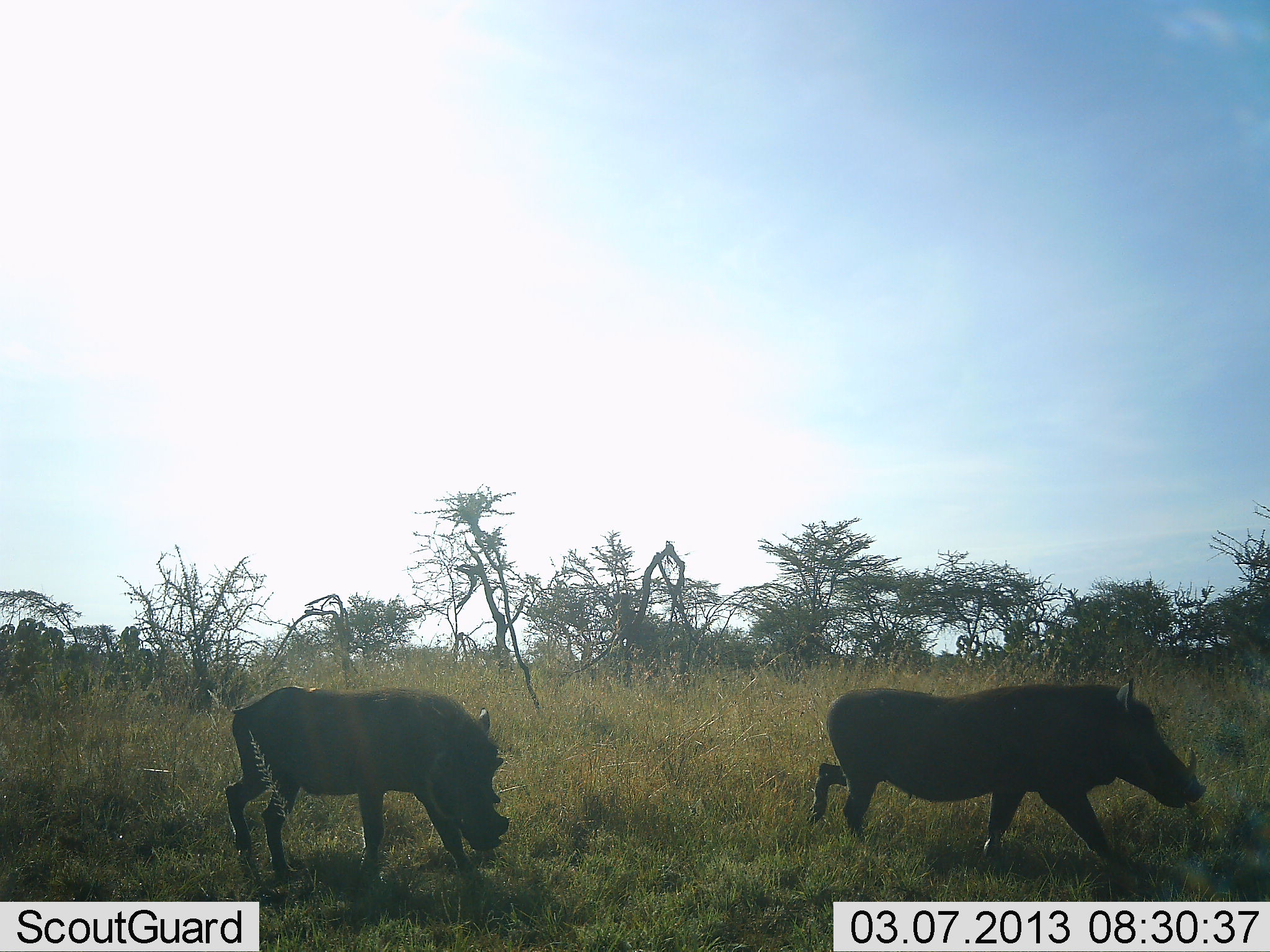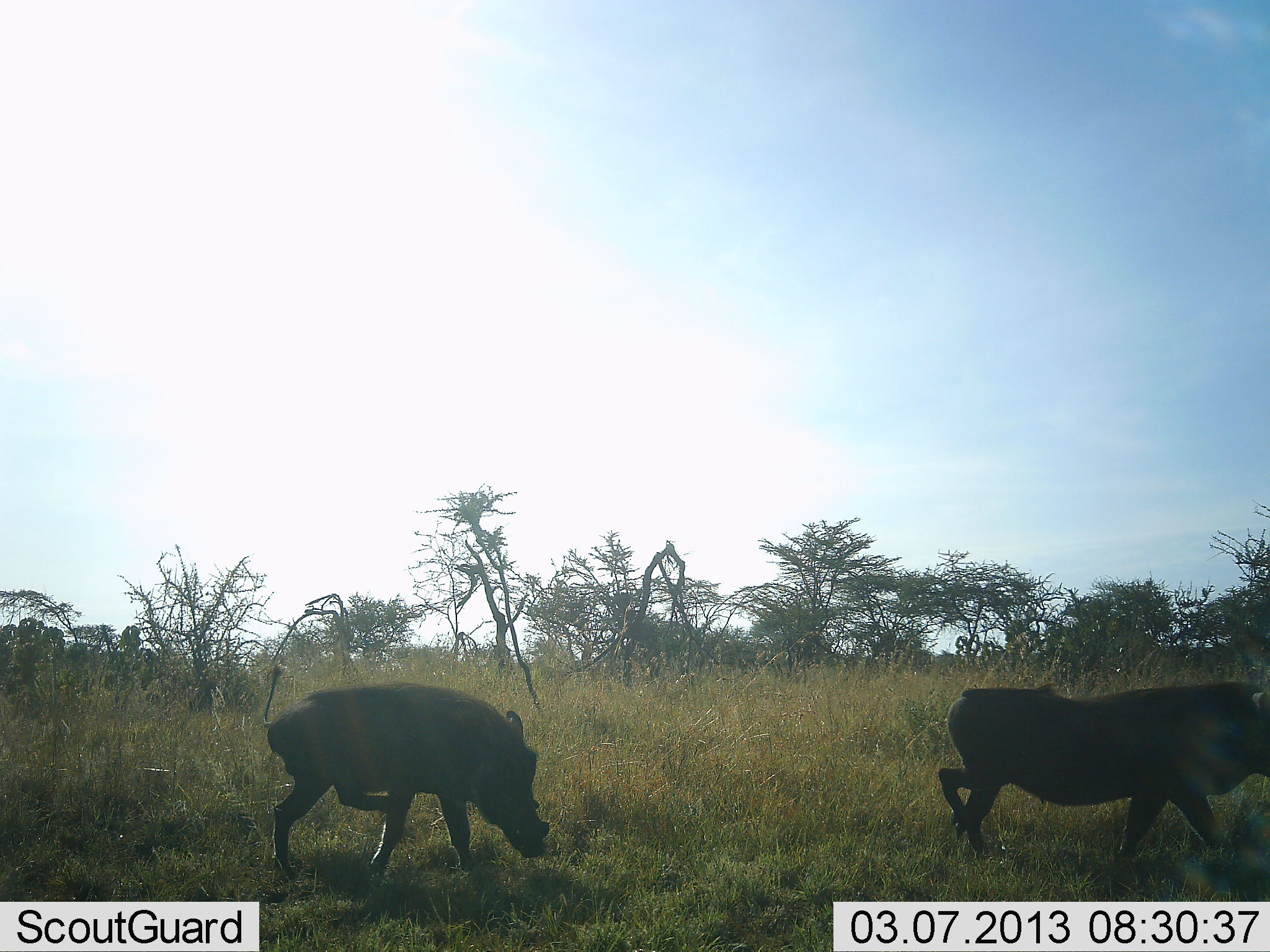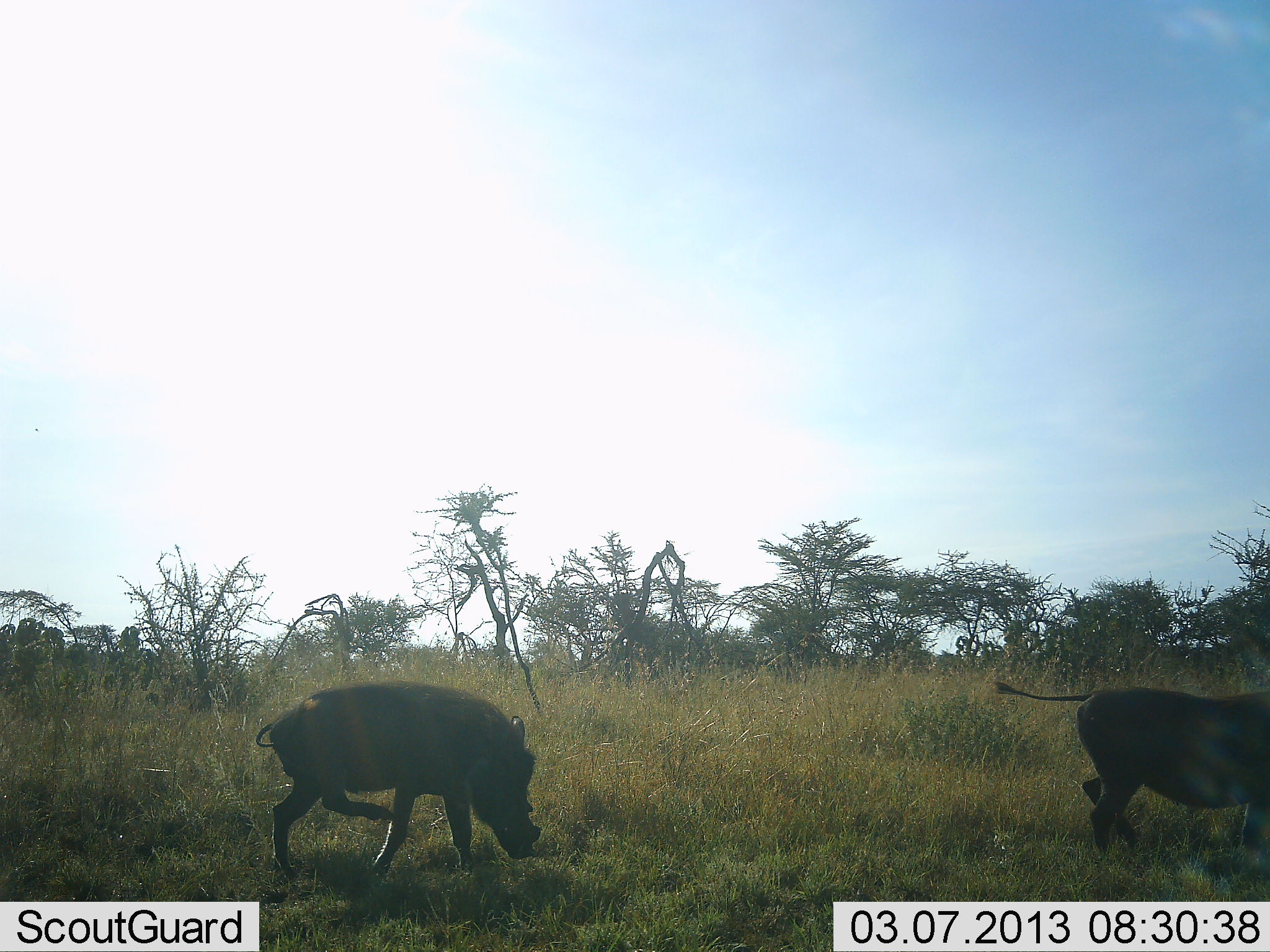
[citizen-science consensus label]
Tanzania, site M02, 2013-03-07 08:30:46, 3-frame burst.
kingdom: Animalia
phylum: Chordata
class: Mammalia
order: Artiodactyla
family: Suidae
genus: Phacochoerus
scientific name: Phacochoerus africanus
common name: warthog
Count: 2.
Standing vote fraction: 6%.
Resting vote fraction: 0%.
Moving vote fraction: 100%.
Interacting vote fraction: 0%.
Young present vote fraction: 0%.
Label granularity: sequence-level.